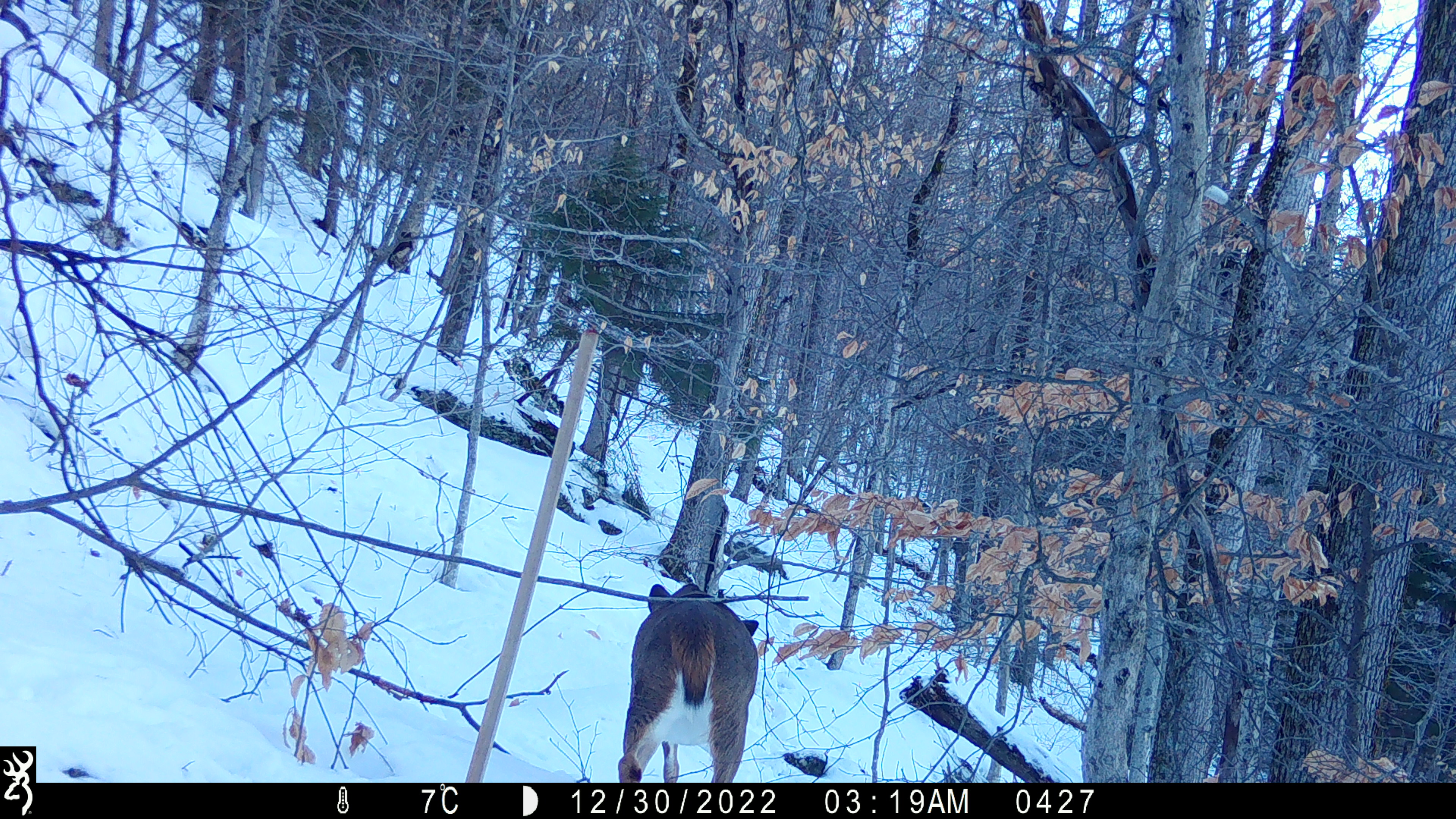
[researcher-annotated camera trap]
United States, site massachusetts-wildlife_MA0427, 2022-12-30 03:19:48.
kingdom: Animalia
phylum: Chordata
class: Mammalia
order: Artiodactyla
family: Cervidae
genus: Odocoileus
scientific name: Odocoileus virginianus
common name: white-tailed deer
White-tailed deer (Odocoileus virginianus).